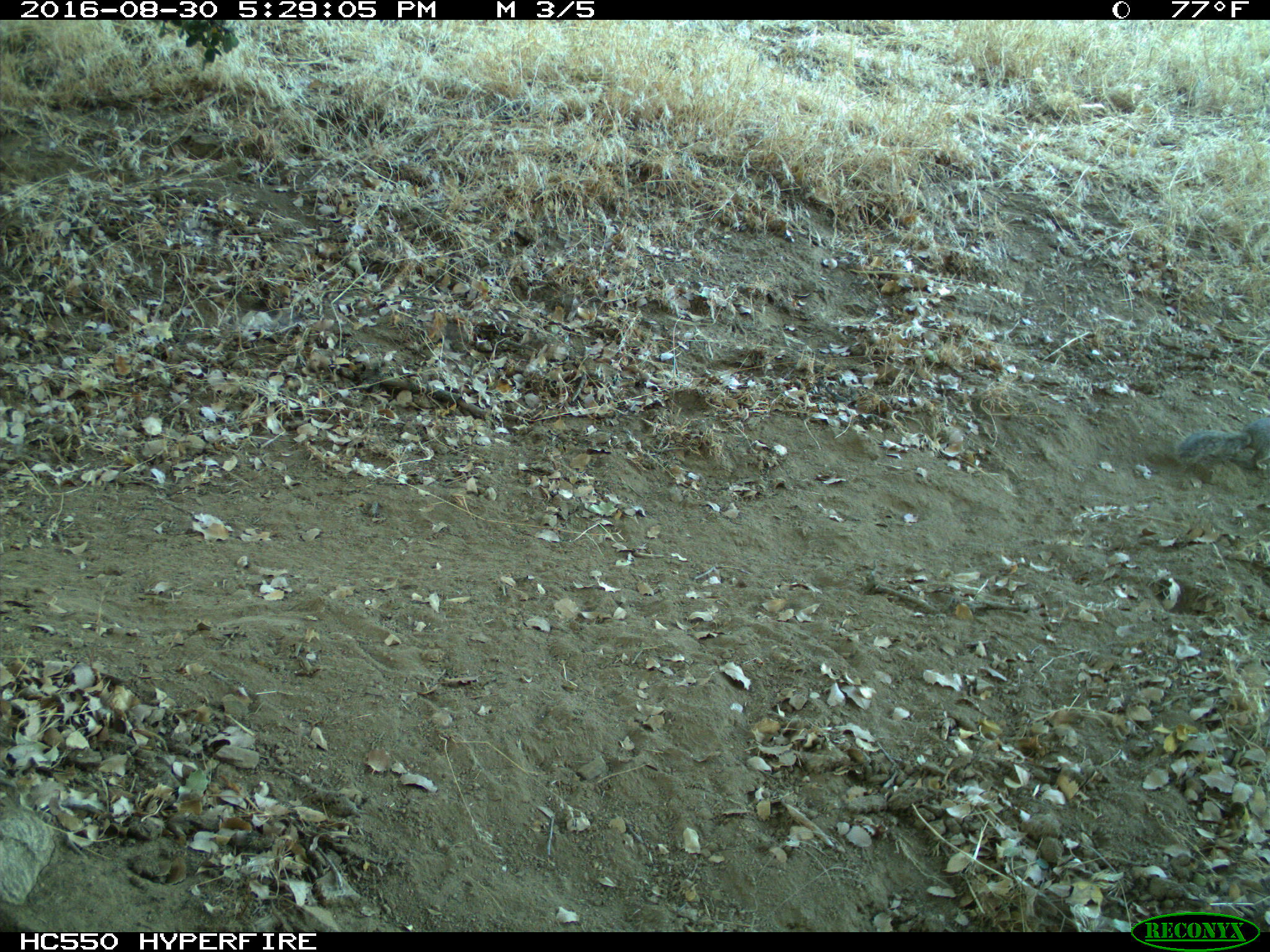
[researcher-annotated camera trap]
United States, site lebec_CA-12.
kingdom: Animalia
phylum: Chordata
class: Mammalia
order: Rodentia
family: Sciuridae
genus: Otospermophilus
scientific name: Otospermophilus beecheyi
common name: california ground squirrel